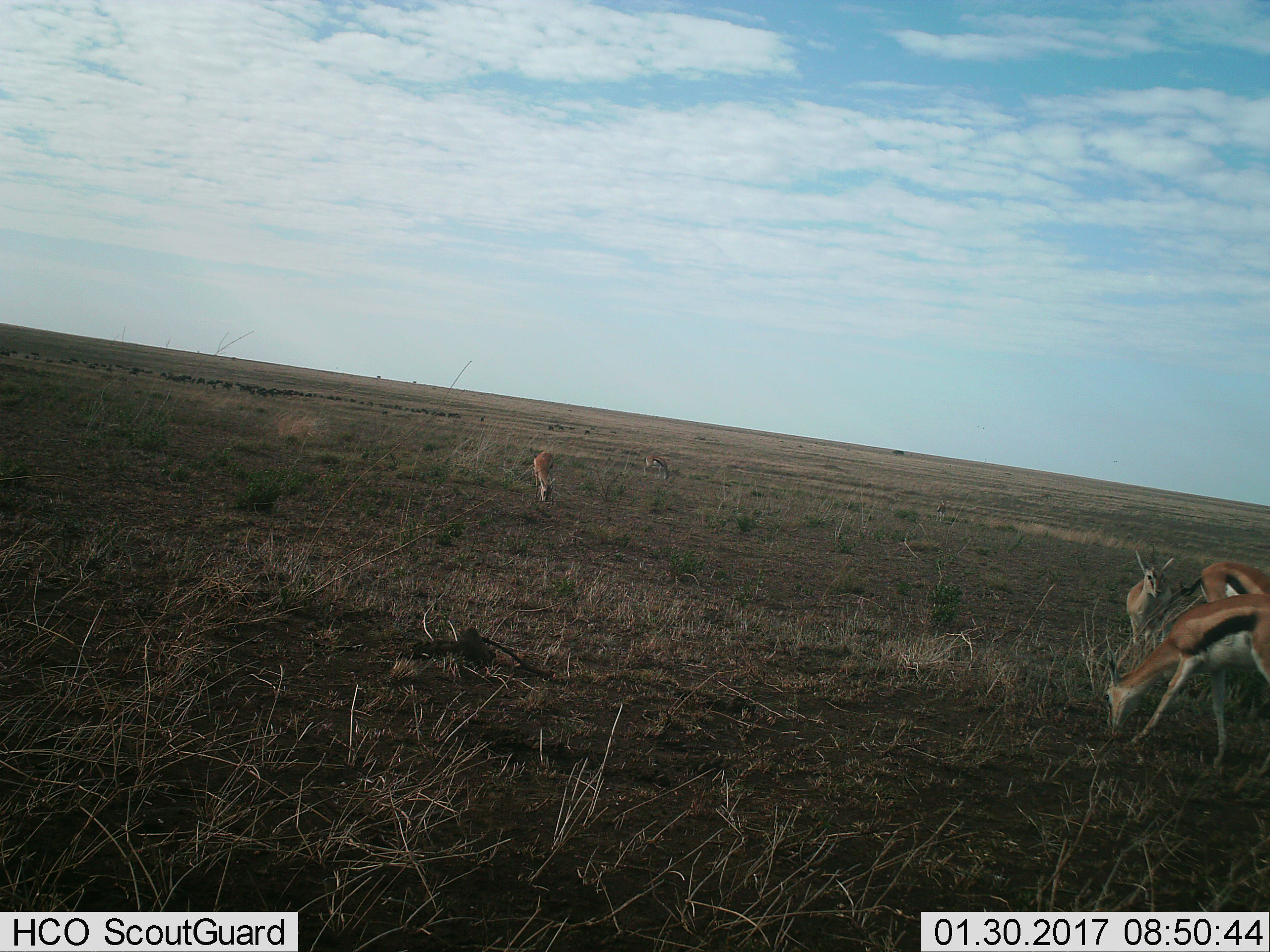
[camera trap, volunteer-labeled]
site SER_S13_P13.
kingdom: Animalia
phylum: Chordata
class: Mammalia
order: Artiodactyla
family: Bovidae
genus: Eudorcas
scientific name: Eudorcas thomsonii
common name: thomson's gazelle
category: gazellethomsons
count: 5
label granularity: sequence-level